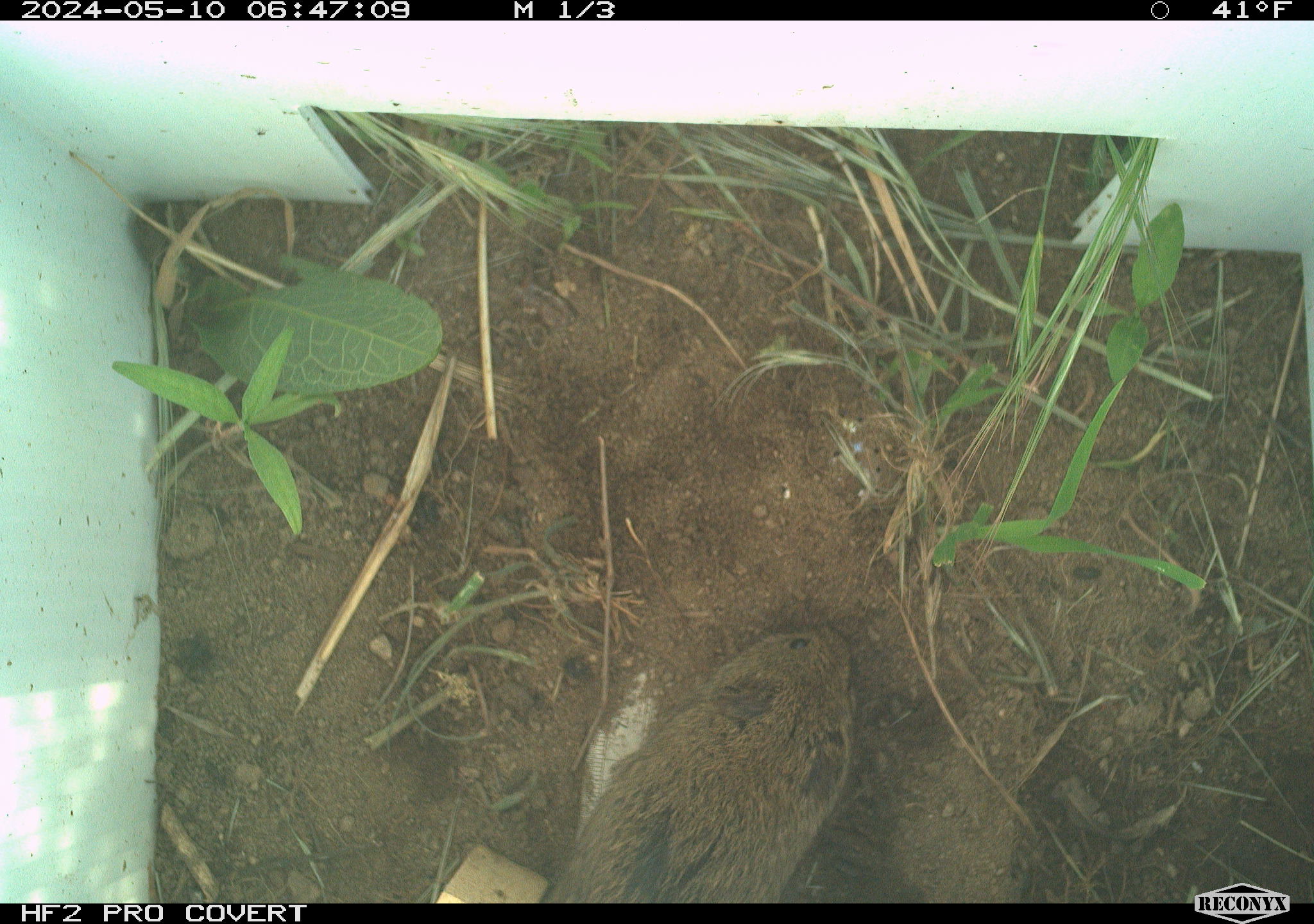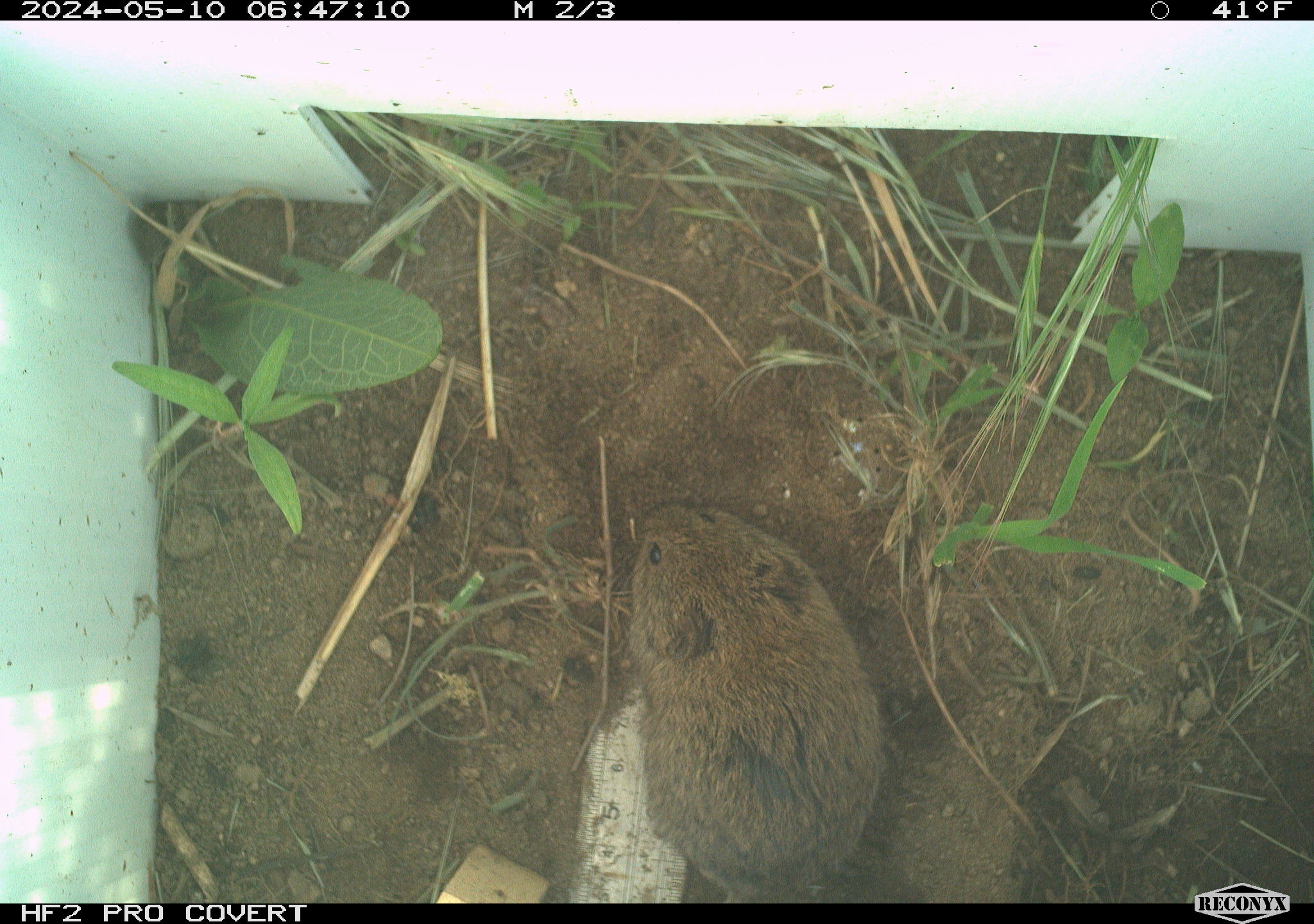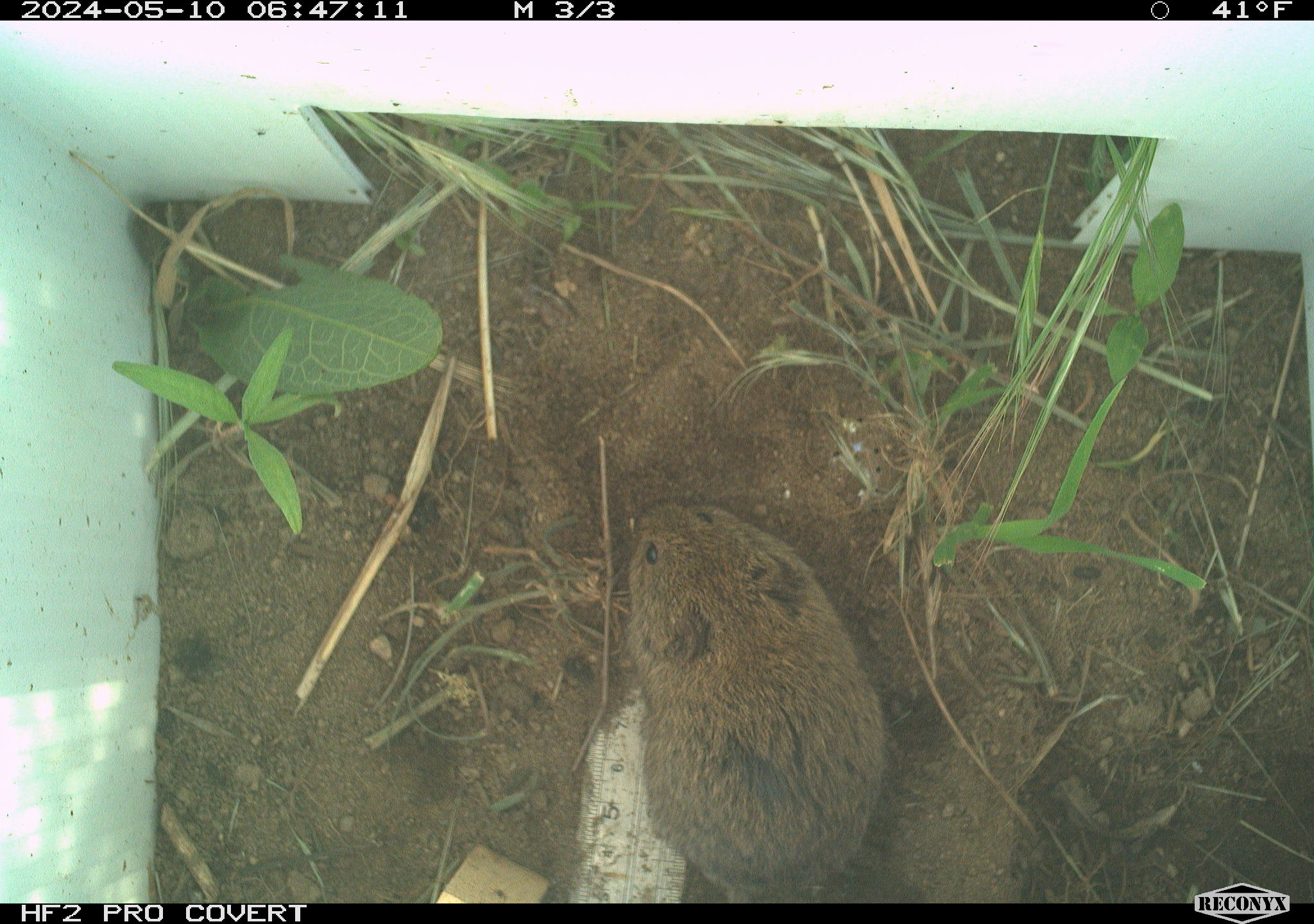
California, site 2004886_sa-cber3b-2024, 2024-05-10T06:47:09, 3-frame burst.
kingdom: Animalia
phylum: Chordata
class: Mammalia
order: Rodentia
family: Cricetidae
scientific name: Arvicolinae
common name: voles, lemmings, and muskrats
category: arvicolinae subfamily